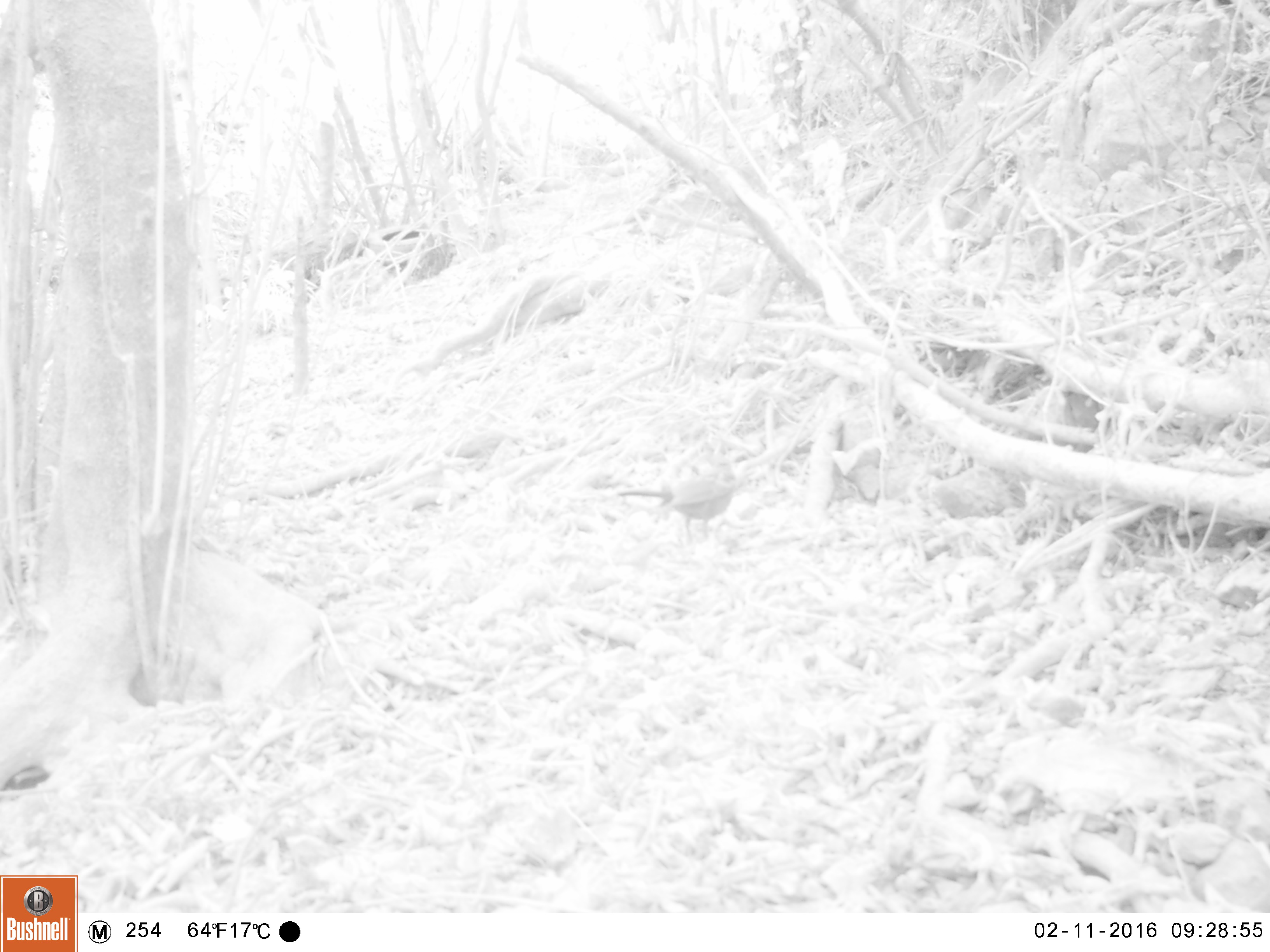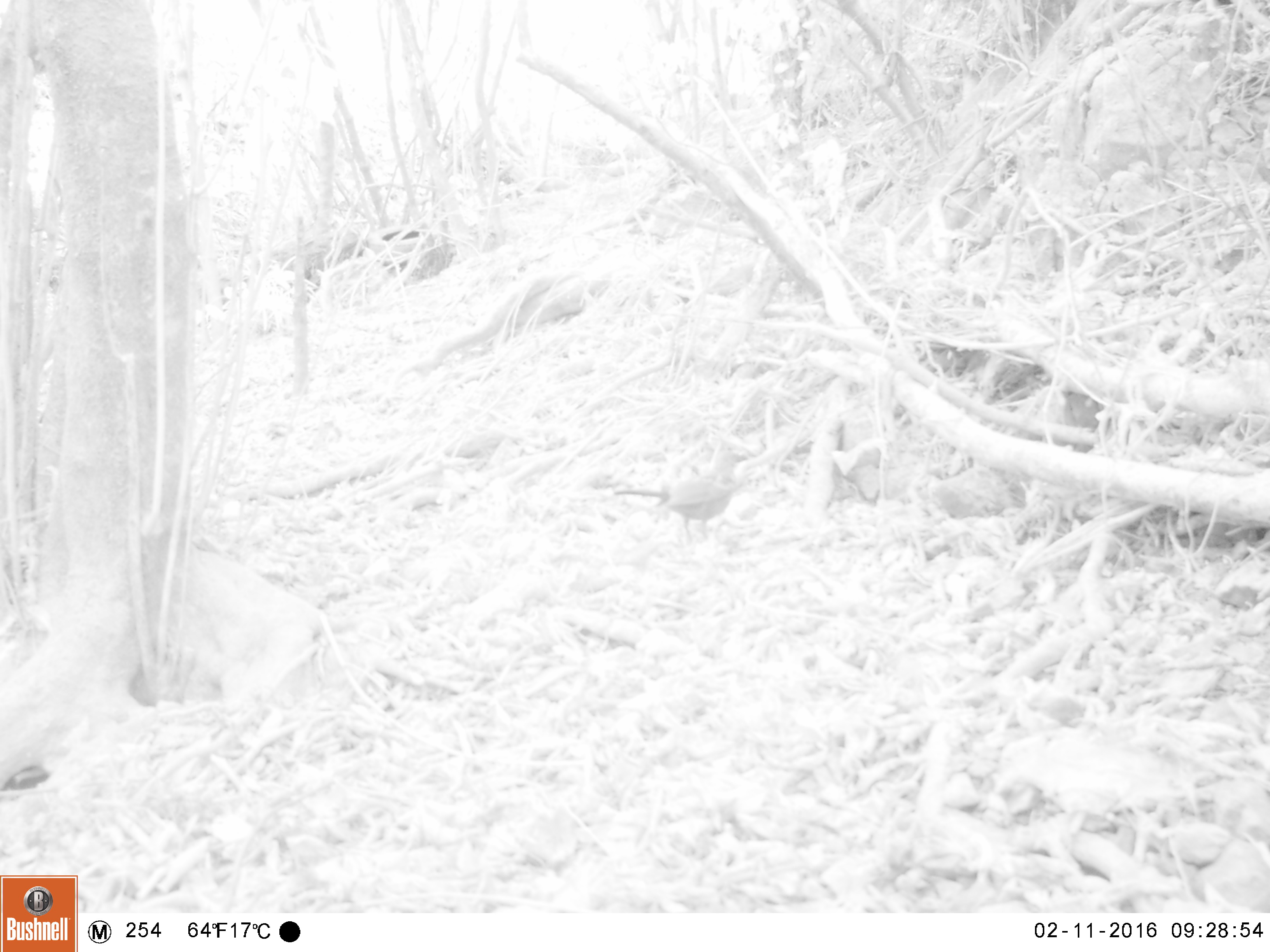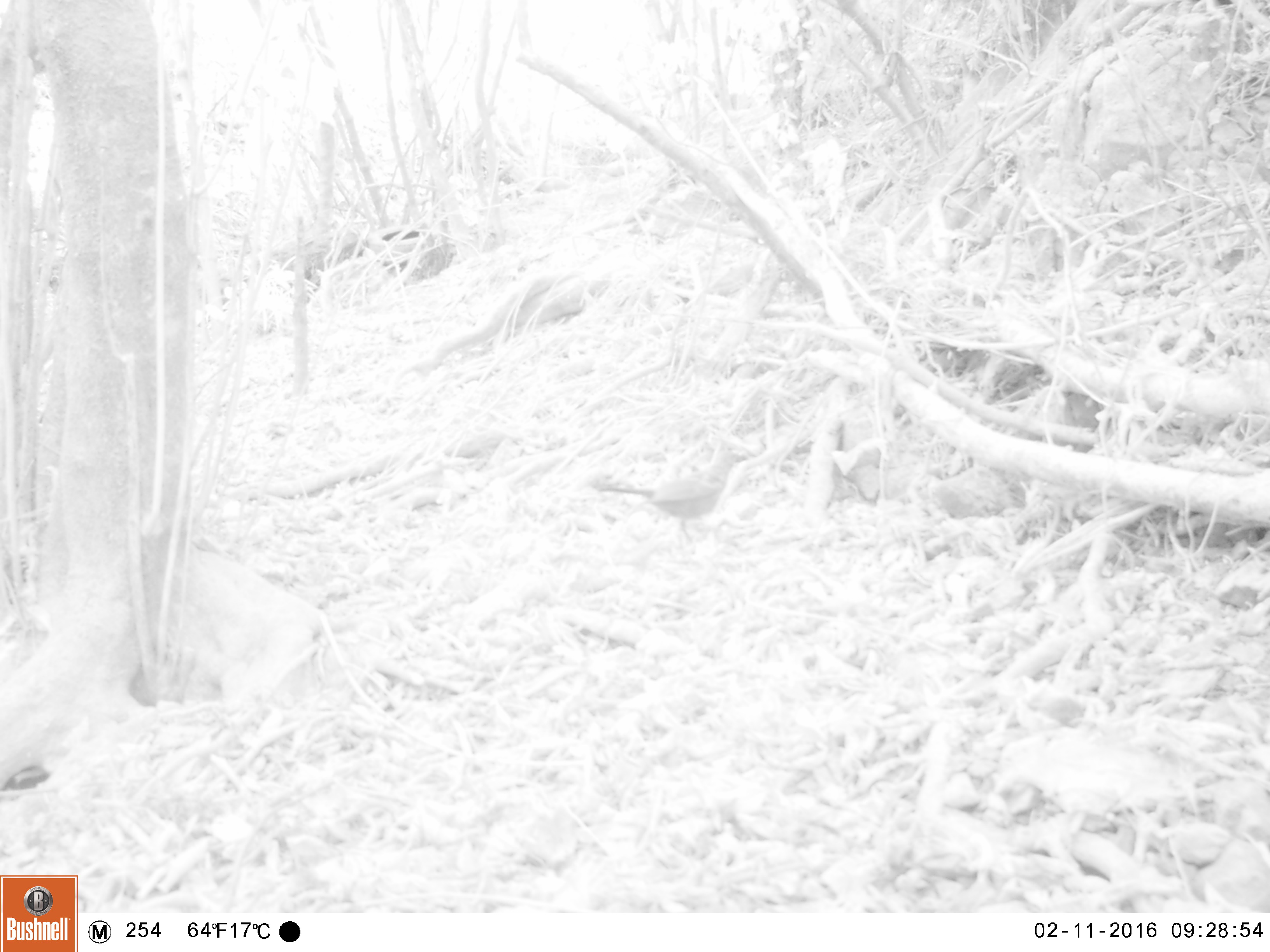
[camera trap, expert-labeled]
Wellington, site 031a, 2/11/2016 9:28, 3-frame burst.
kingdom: Animalia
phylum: Chordata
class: Aves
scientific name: Aves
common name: bird